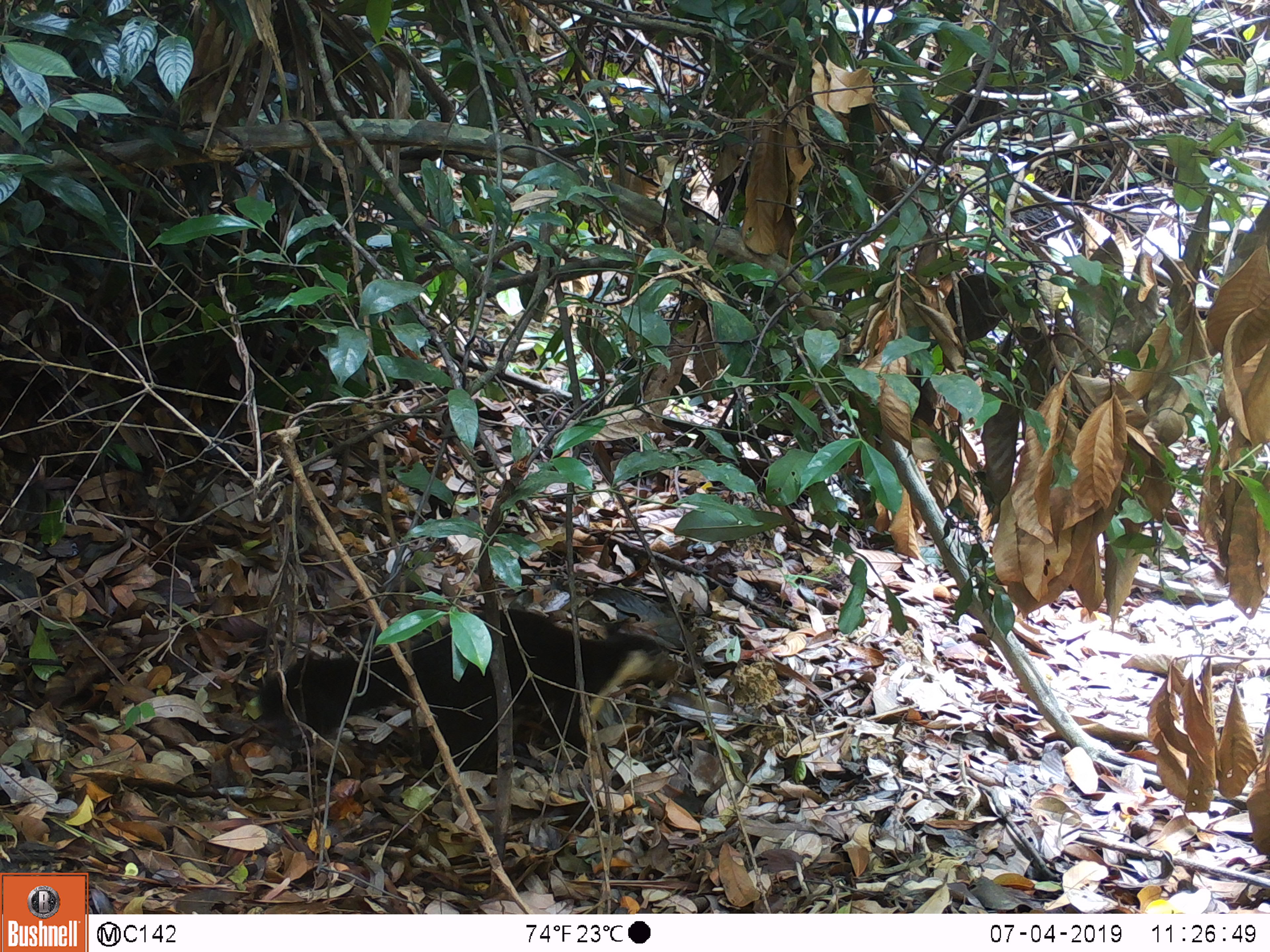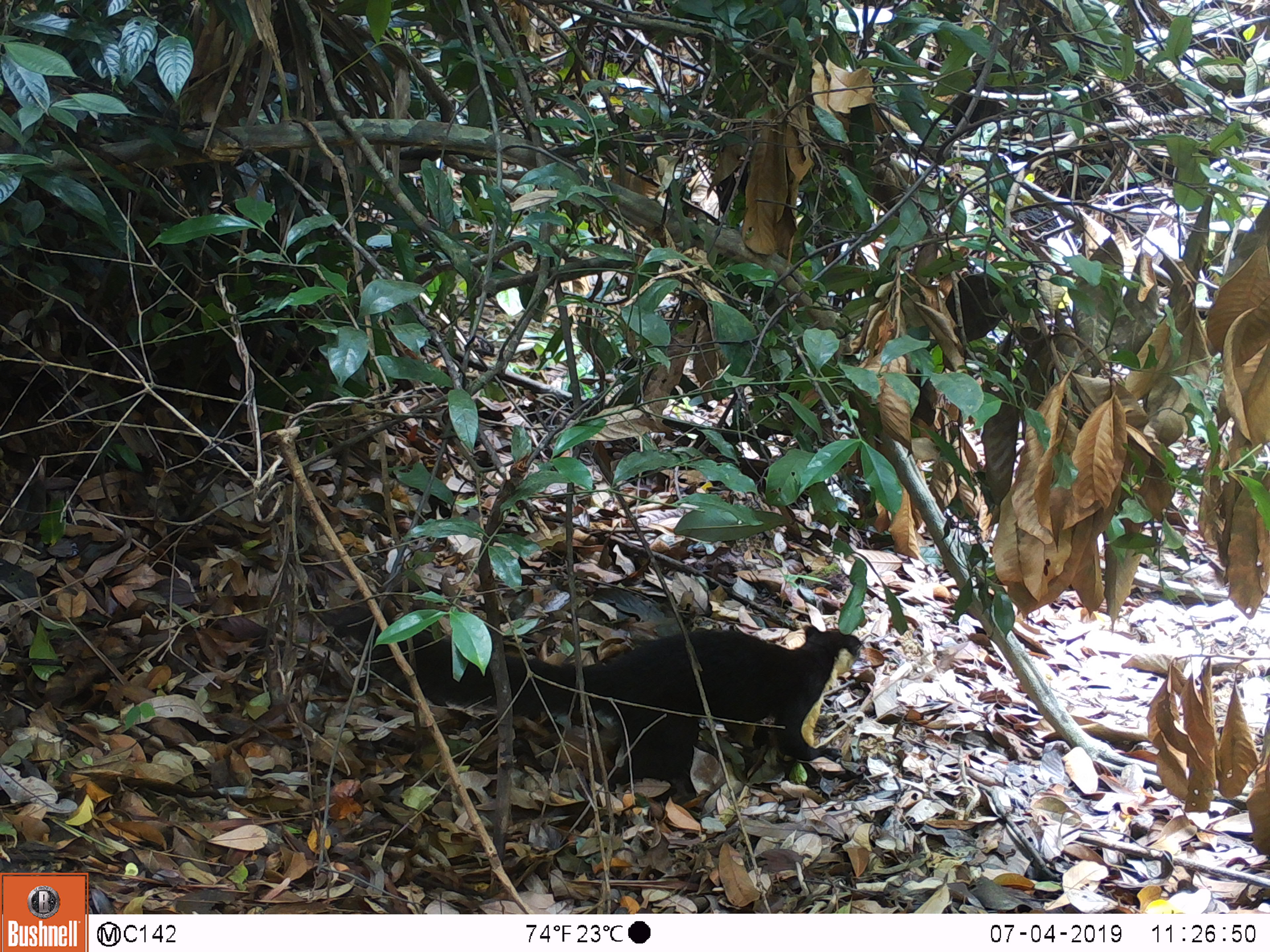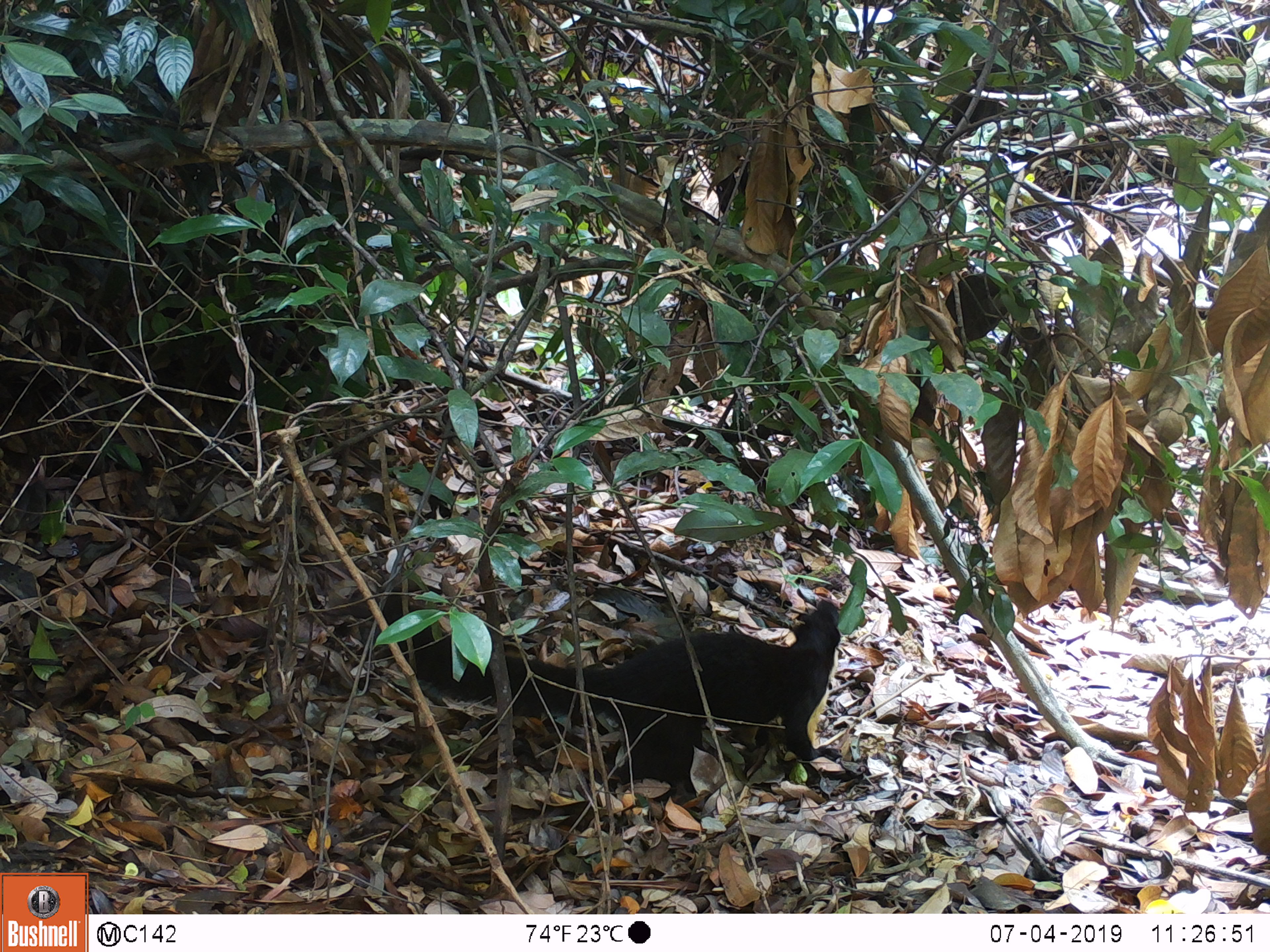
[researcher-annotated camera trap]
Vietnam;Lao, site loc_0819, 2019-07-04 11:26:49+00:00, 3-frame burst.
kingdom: Animalia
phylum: Chordata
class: Mammalia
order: Rodentia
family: Sciuridae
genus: Ratufa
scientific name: Ratufa bicolor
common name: black giant squirrel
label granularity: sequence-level